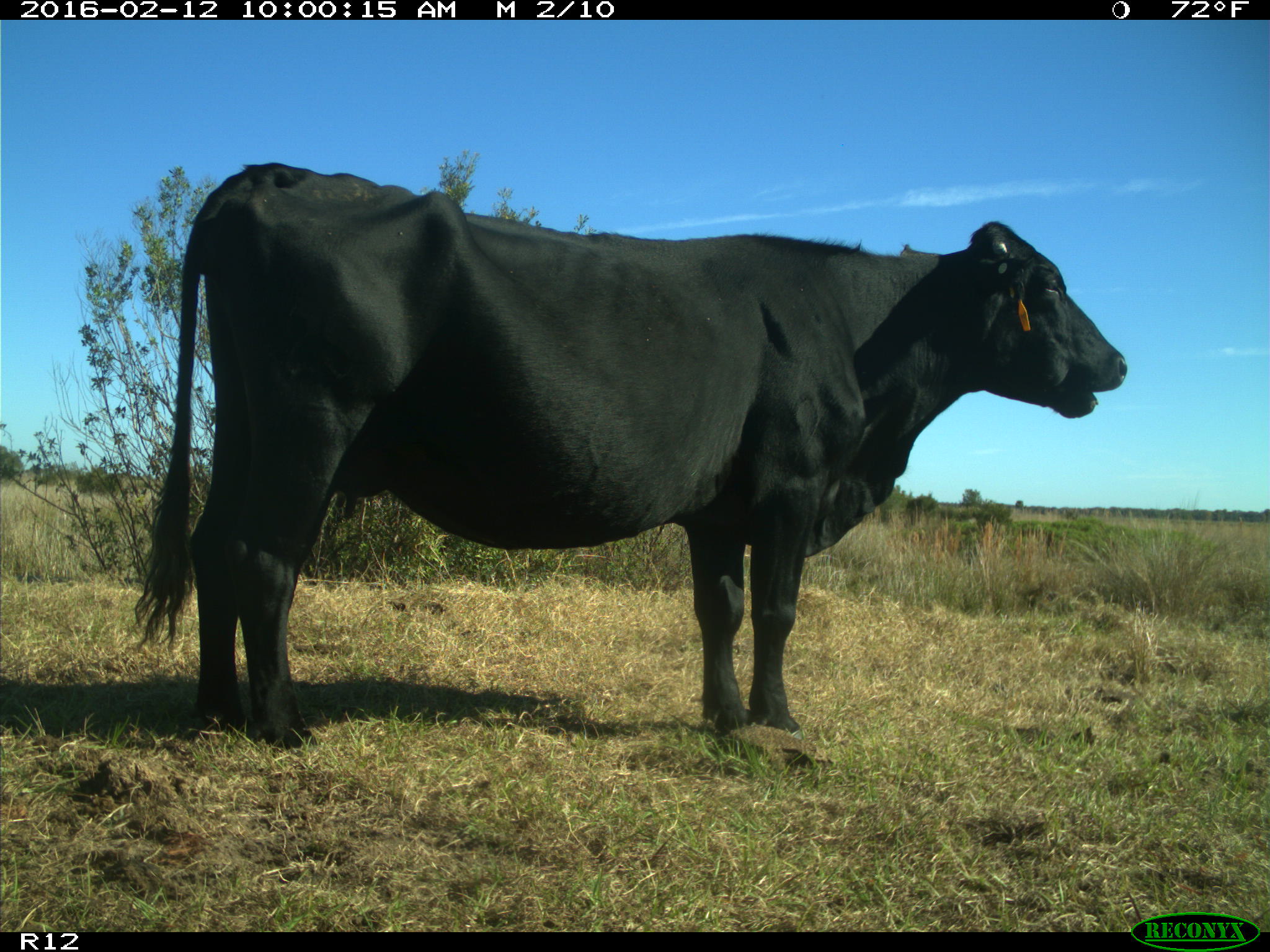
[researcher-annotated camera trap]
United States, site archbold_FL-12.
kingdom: Animalia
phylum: Chordata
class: Mammalia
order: Artiodactyla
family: Bovidae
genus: Bos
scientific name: Bos taurus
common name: domestic cow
Bos taurus (domestic cow).